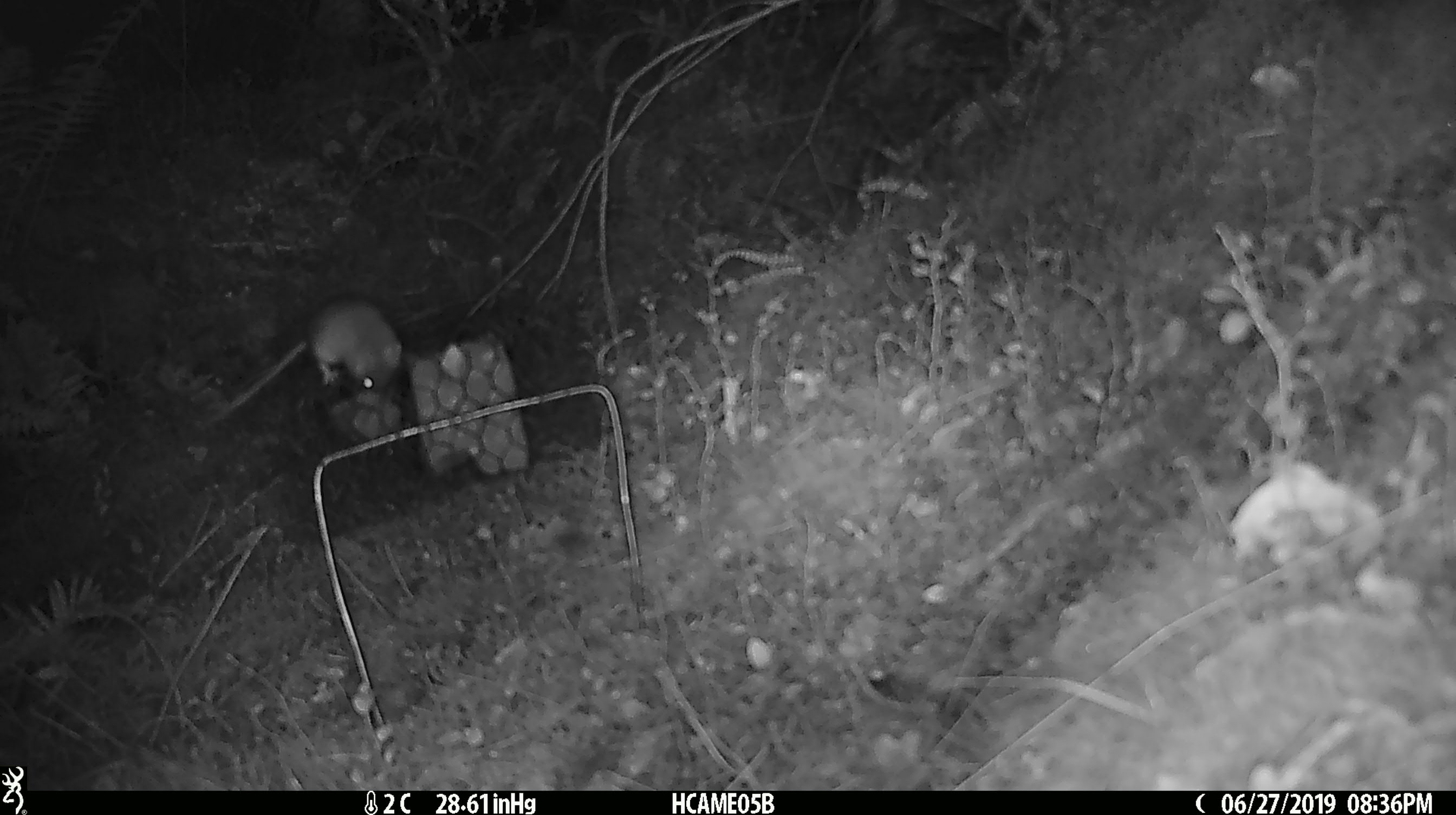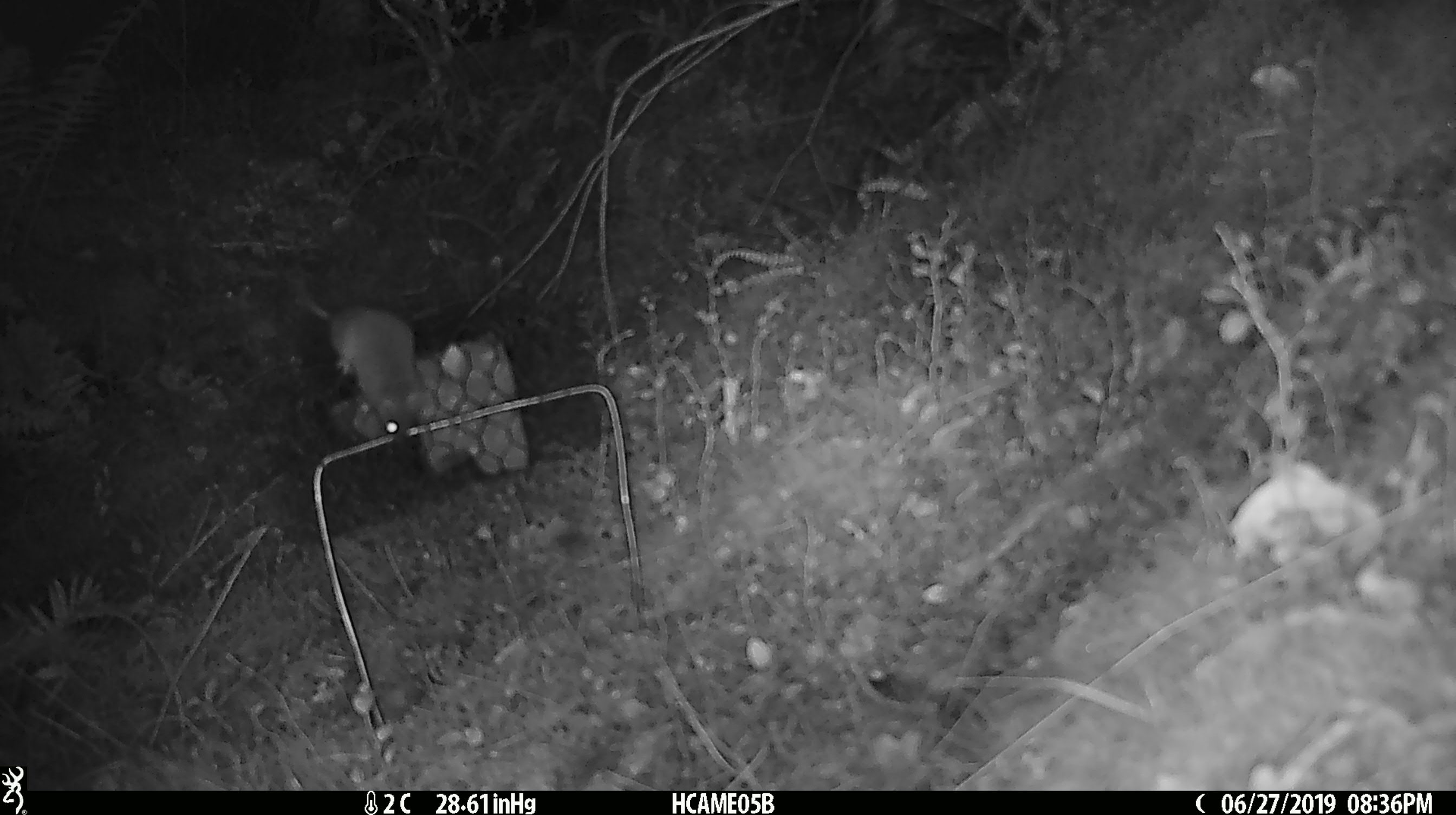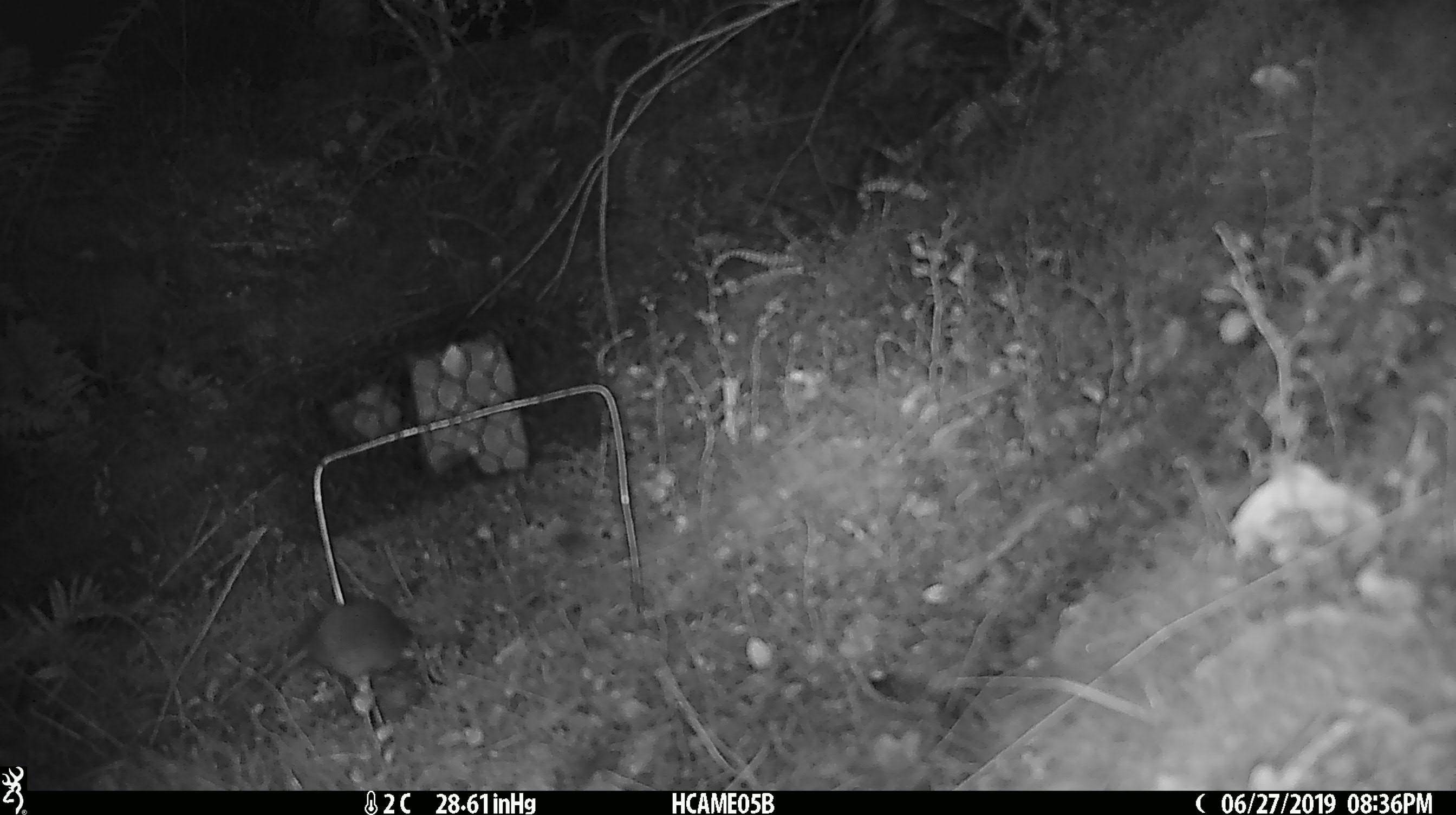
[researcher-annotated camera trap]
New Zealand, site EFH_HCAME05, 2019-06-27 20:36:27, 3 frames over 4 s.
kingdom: Animalia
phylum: Chordata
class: Mammalia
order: Rodentia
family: Muridae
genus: Mus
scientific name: Mus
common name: mouse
Mouse (Mus).